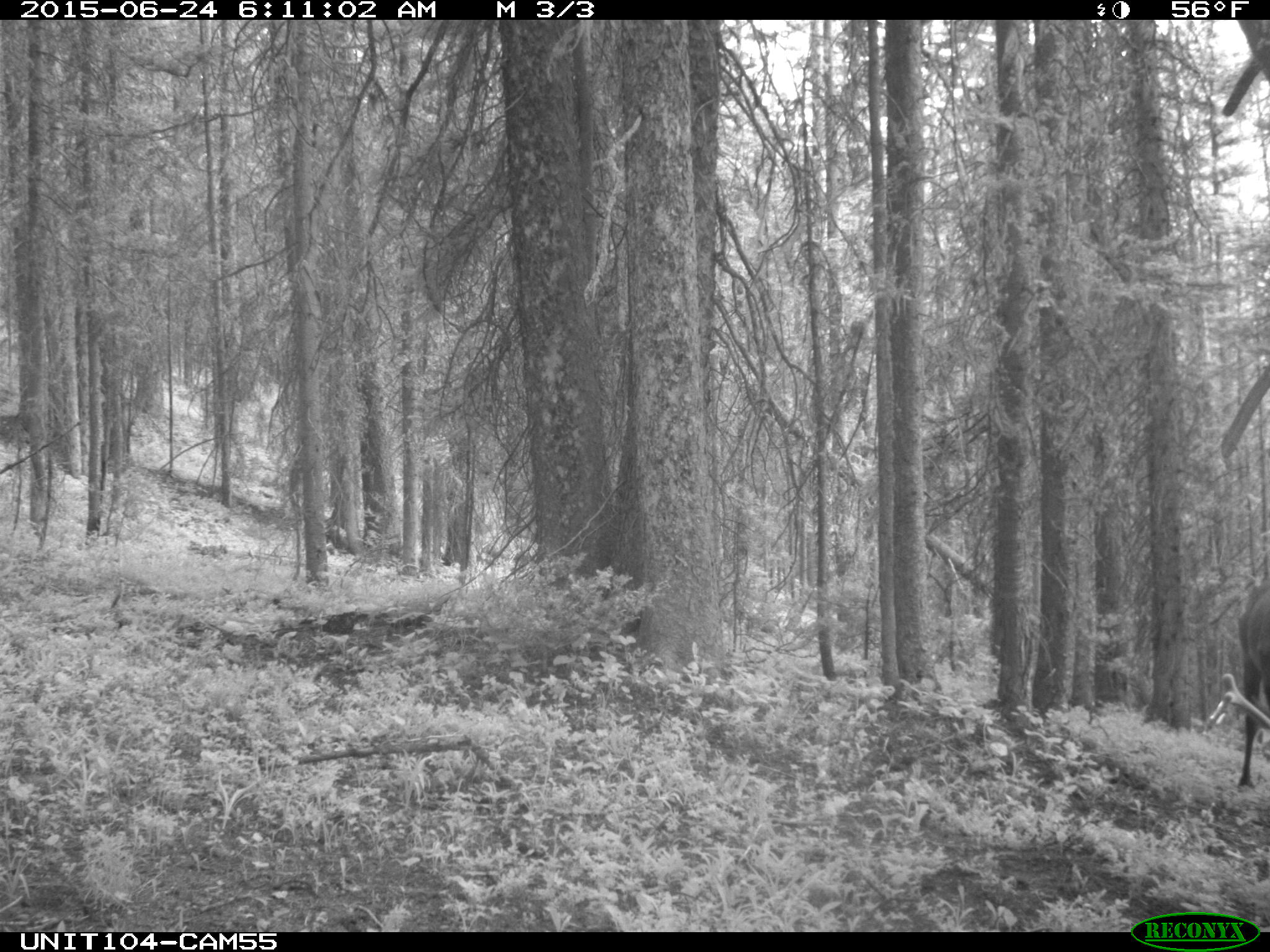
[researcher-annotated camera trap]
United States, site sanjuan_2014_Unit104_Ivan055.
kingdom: Animalia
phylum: Chordata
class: Mammalia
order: Artiodactyla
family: Cervidae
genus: Cervus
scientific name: Cervus elaphus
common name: red deer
Cervus elaphus (red deer).